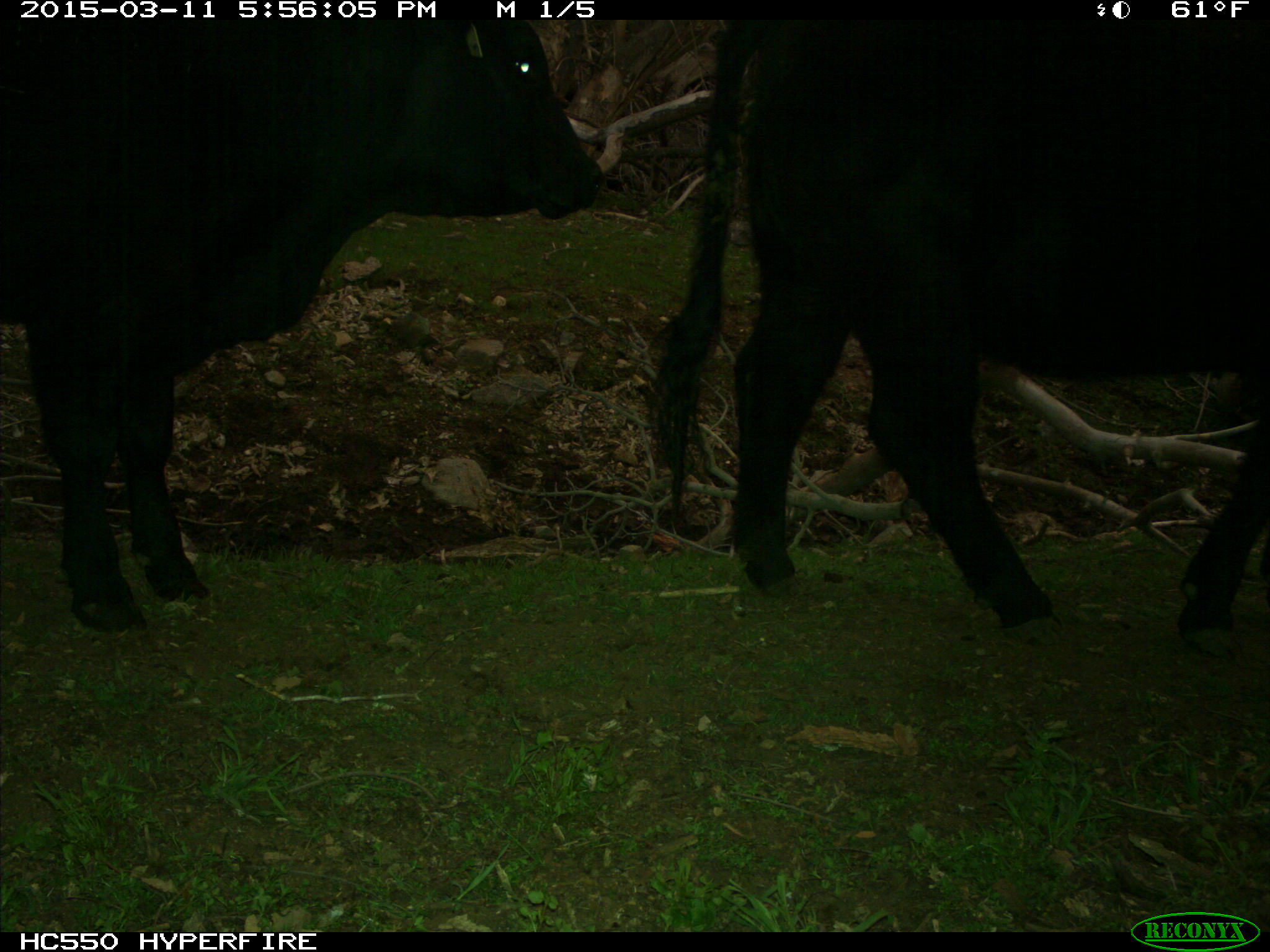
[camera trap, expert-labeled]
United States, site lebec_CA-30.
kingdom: Animalia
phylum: Chordata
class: Mammalia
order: Artiodactyla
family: Bovidae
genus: Bos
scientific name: Bos taurus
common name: domestic cow